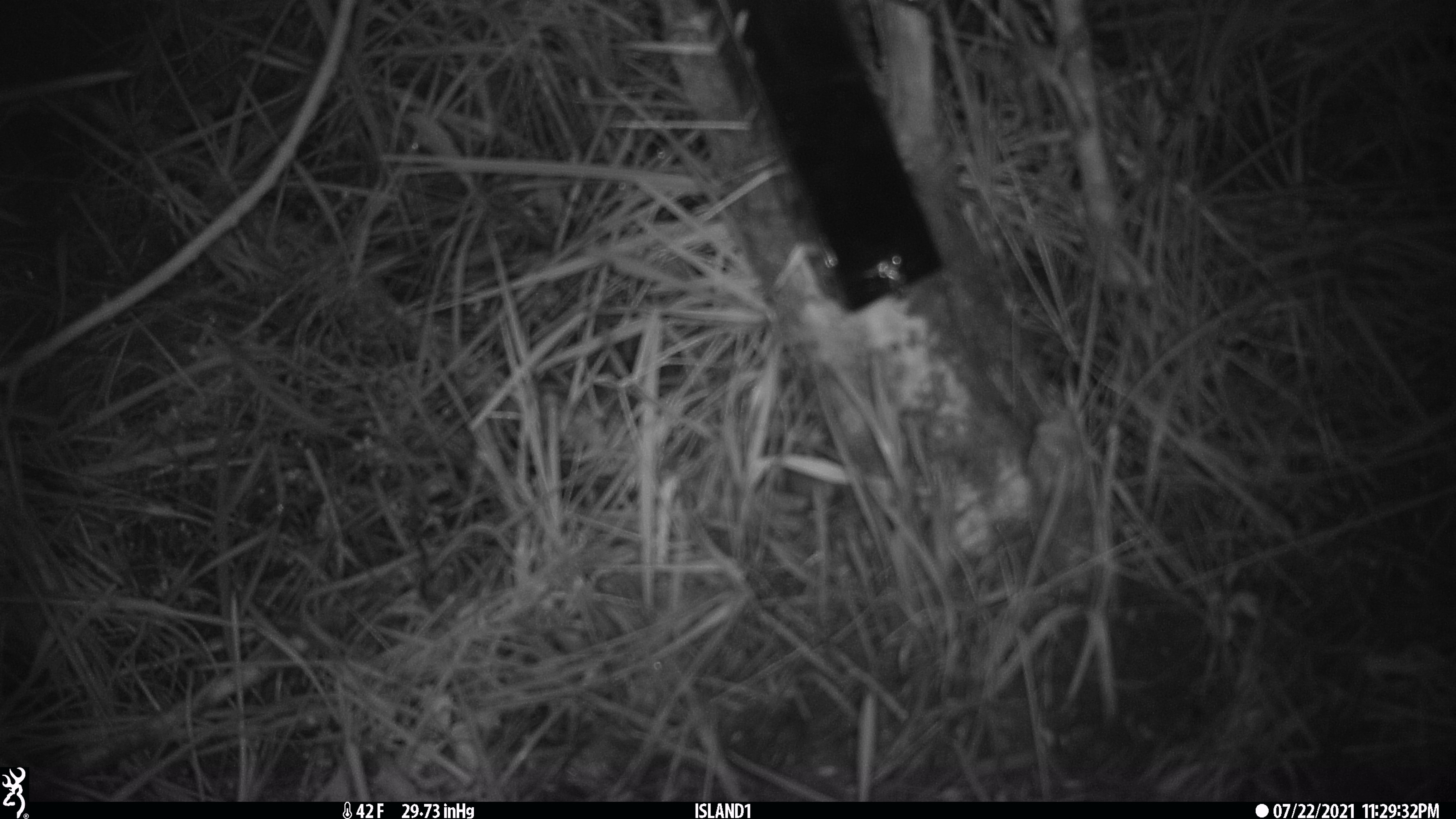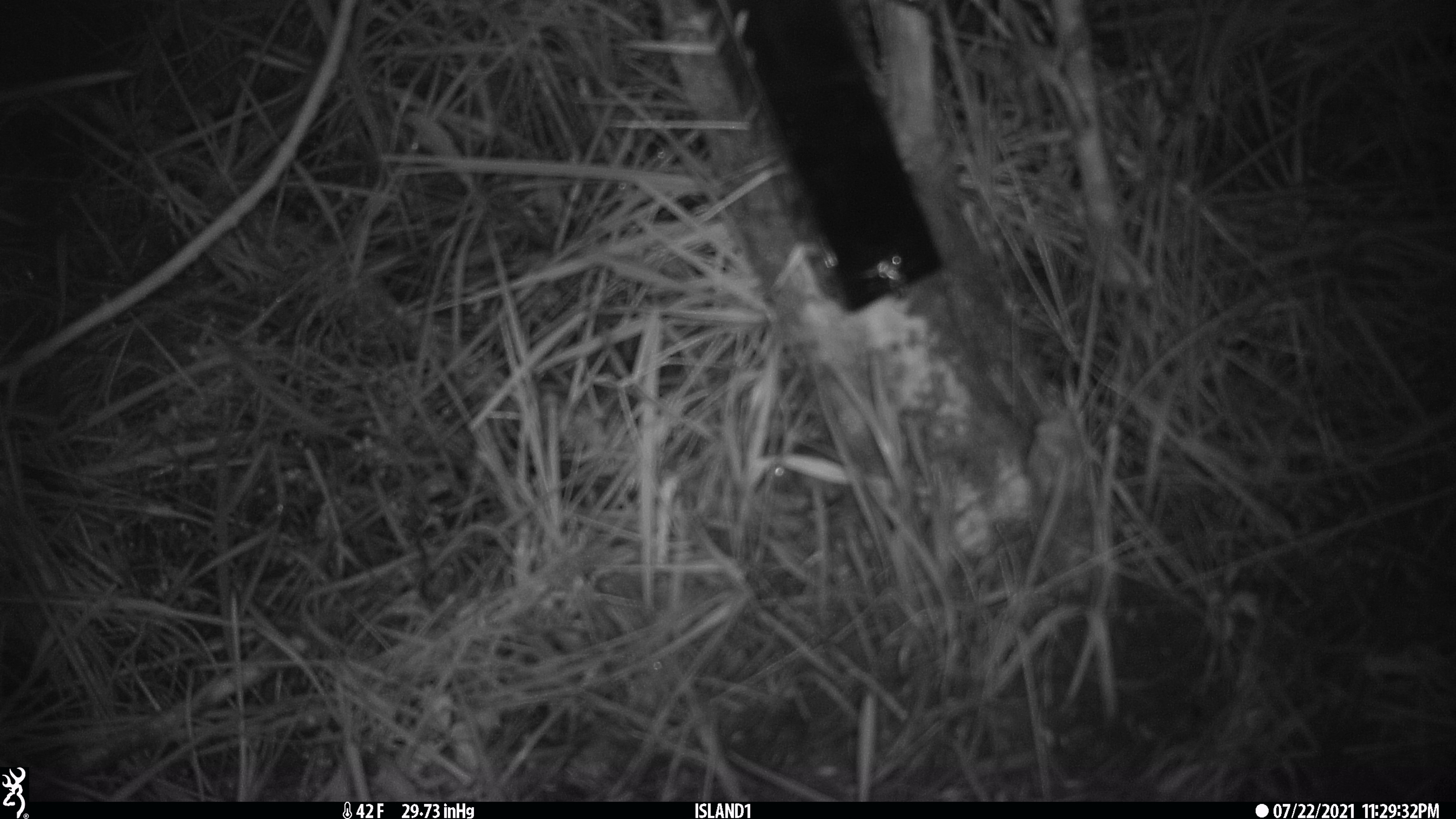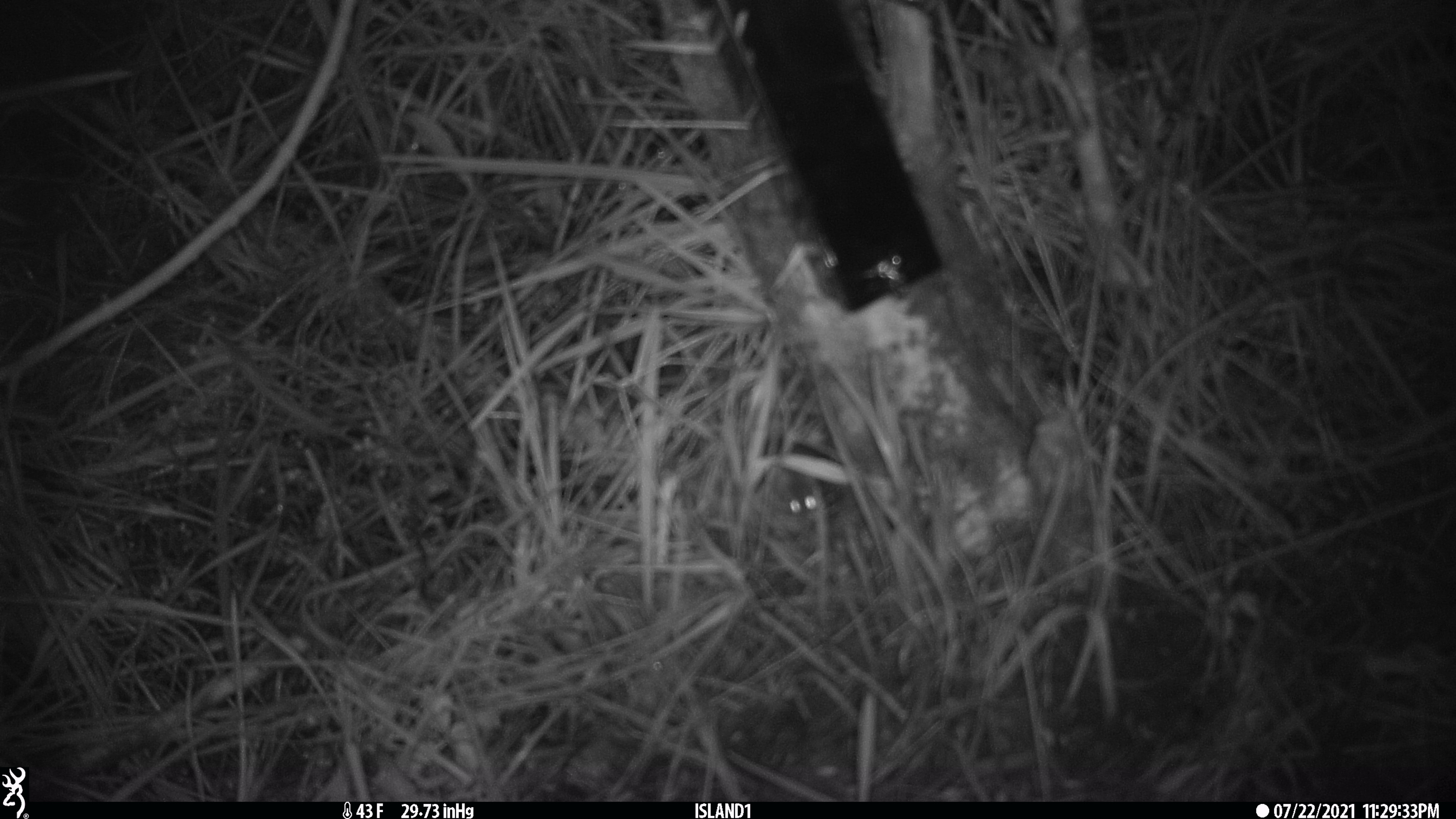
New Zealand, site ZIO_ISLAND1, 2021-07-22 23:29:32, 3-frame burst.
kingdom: Animalia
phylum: Chordata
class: Mammalia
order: Rodentia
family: Muridae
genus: Mus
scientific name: Mus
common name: mouse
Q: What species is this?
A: Mouse (Mus).